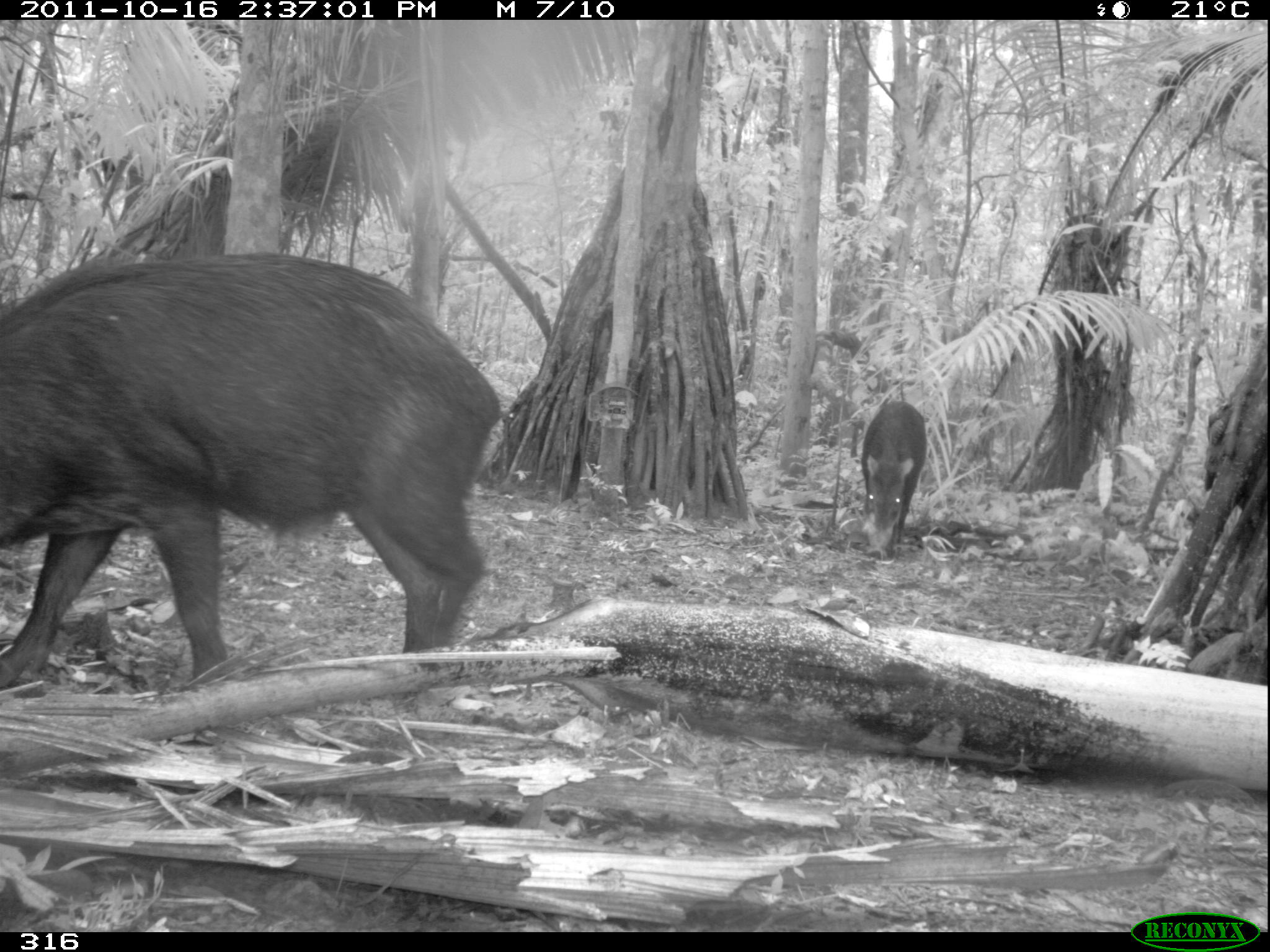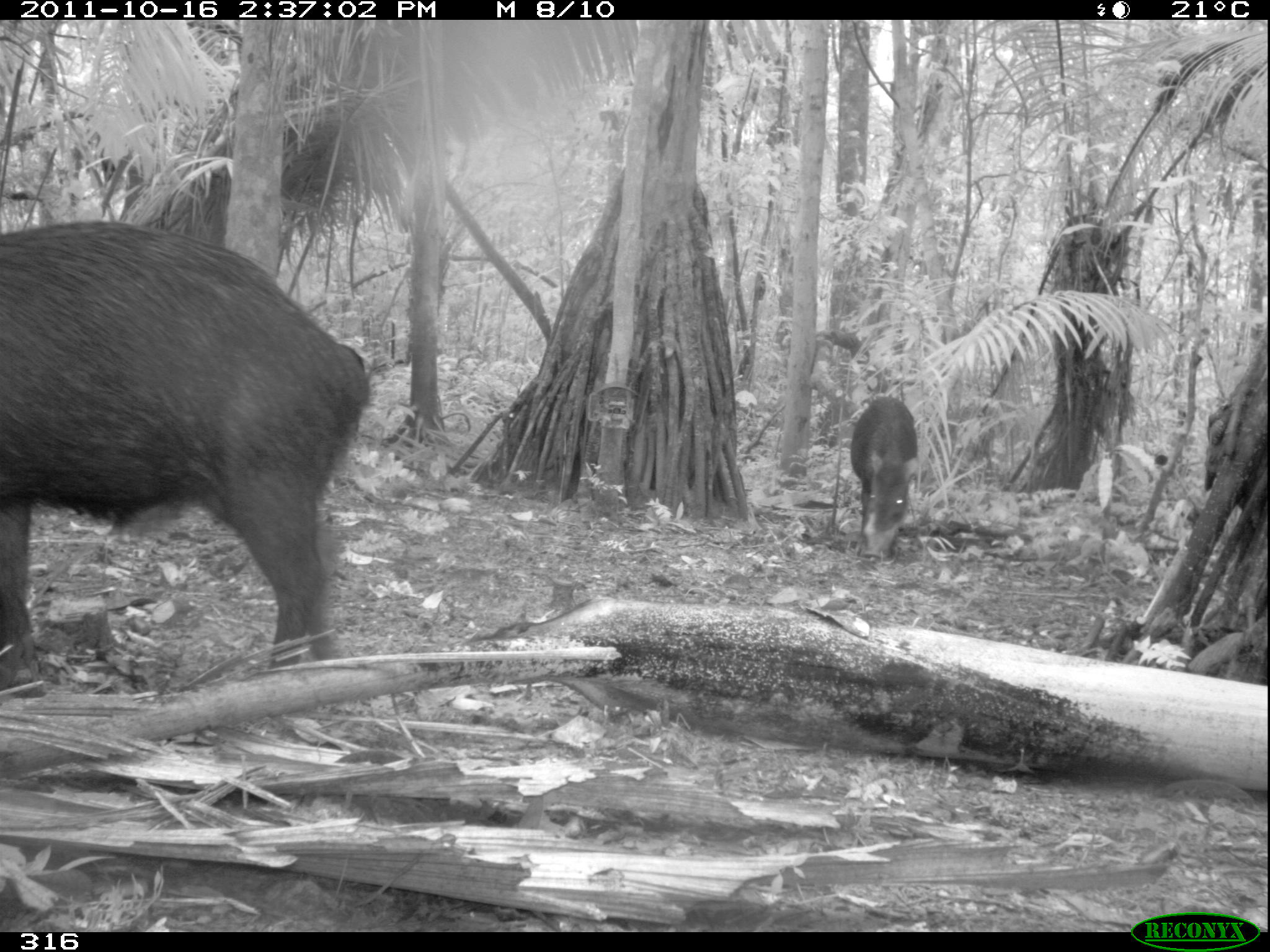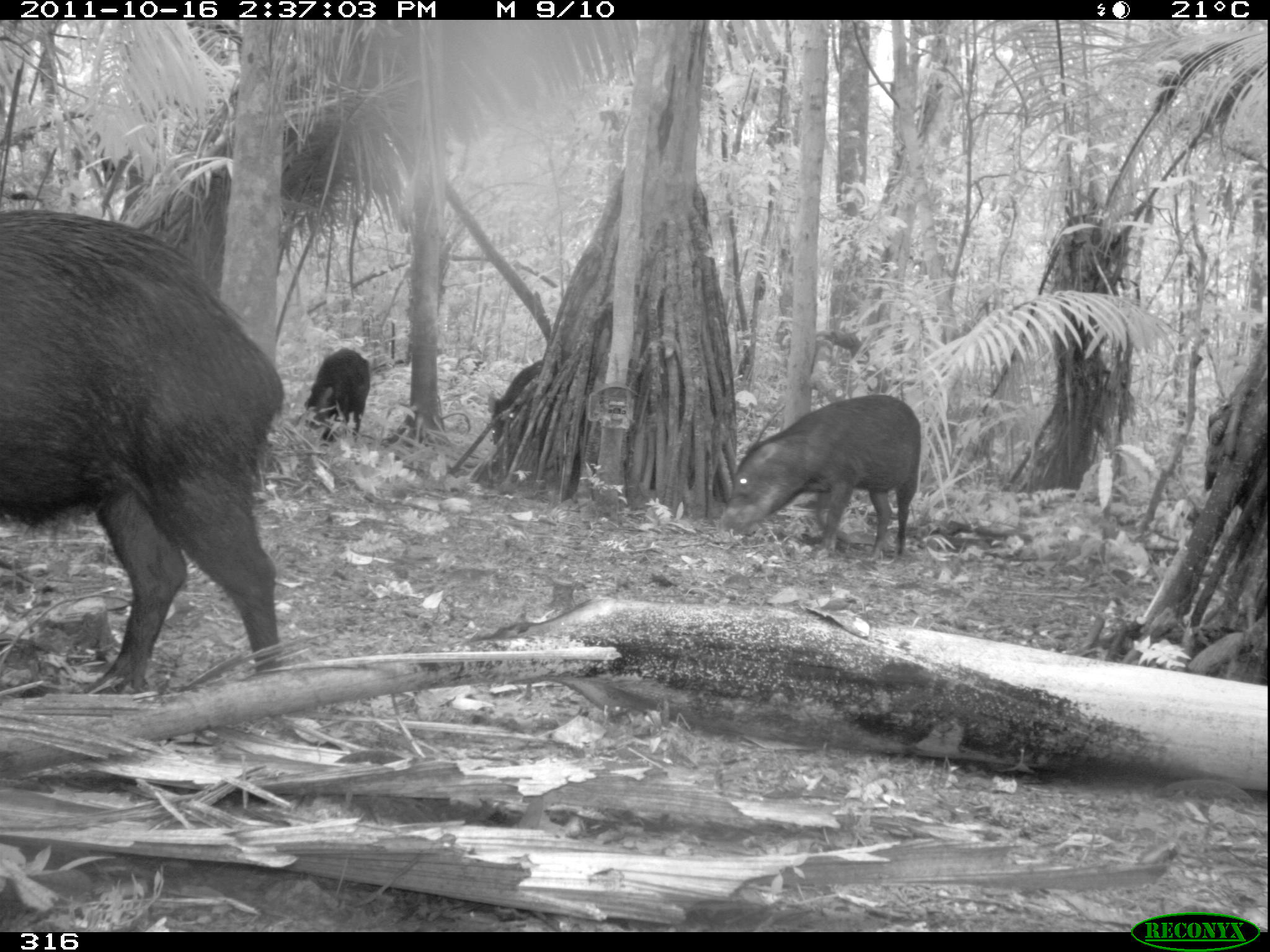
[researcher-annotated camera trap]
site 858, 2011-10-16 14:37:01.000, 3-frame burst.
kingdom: Animalia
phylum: Chordata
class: Mammalia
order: Artiodactyla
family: Tayassuidae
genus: Tayassu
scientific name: Tayassu pecari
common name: white-lipped peccary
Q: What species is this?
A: Tayassu pecari (white-lipped peccary).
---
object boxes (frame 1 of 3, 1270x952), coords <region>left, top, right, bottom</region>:
tayassu pecari: <region>0, 249, 502, 688</region>; <region>860, 399, 927, 556</region>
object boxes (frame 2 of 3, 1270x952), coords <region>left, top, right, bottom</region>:
tayassu pecari: <region>0, 228, 368, 696</region>; <region>849, 395, 919, 562</region>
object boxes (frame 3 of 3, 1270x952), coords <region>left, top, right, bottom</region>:
tayassu pecari: <region>0, 206, 284, 692</region>; <region>717, 392, 921, 560</region>; <region>304, 347, 370, 441</region>; <region>487, 357, 544, 451</region>